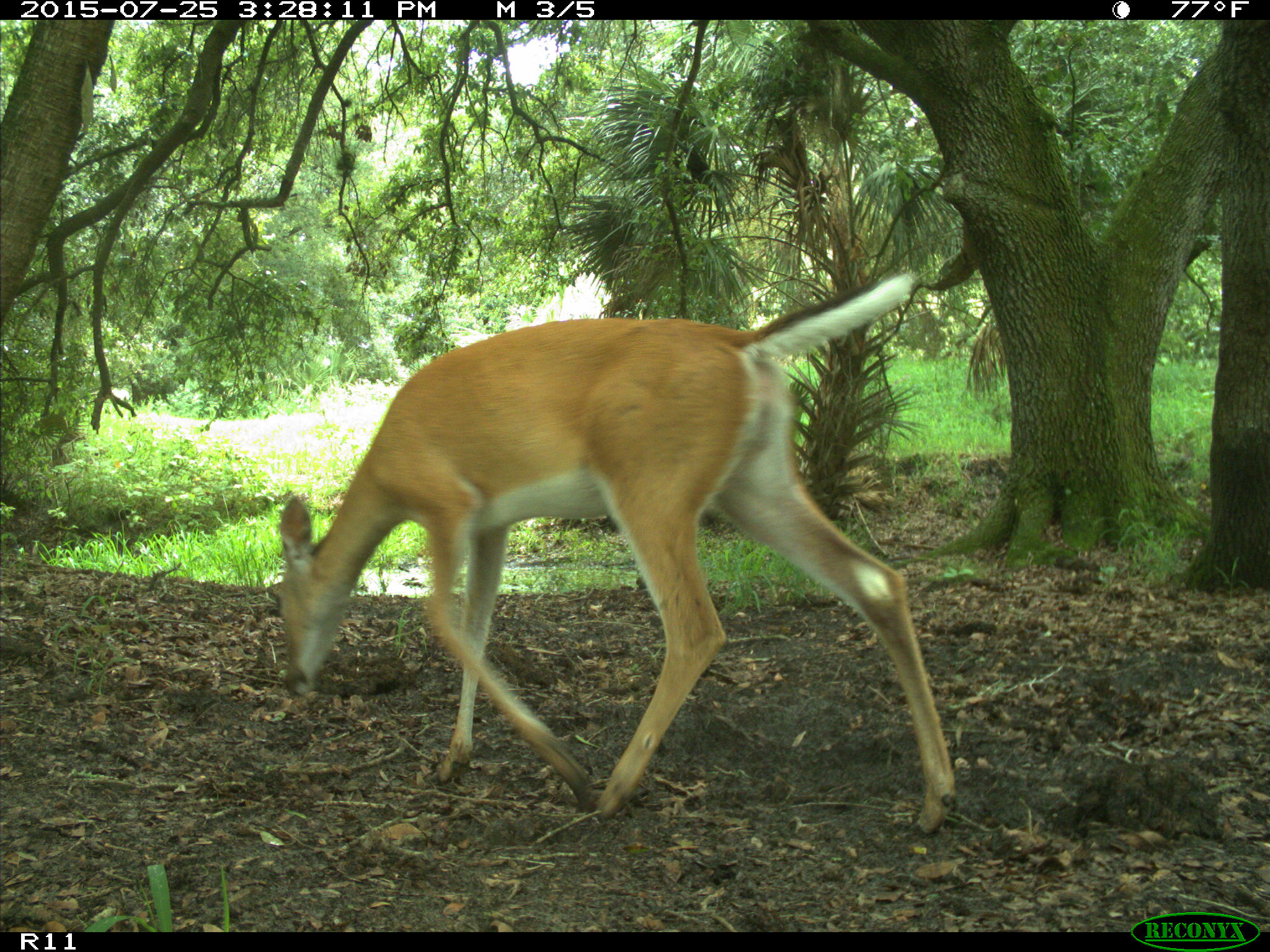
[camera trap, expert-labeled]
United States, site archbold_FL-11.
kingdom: Animalia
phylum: Chordata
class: Mammalia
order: Artiodactyla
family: Cervidae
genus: Odocoileus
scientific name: Odocoileus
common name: deer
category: unidentified deer